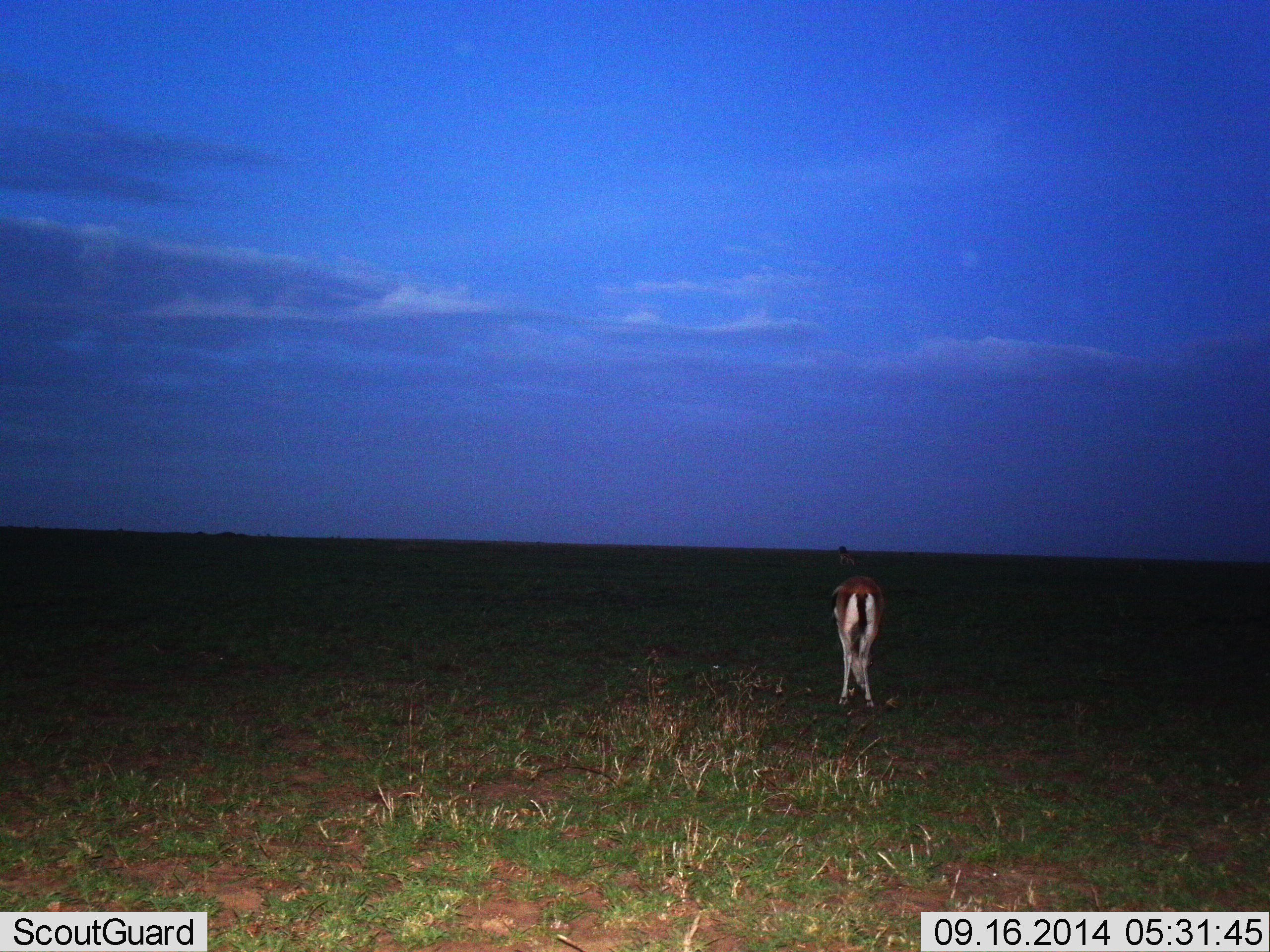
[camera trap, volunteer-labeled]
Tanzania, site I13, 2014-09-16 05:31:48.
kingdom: Animalia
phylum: Chordata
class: Mammalia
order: Artiodactyla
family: Bovidae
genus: Eudorcas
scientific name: Eudorcas thomsonii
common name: thomson's gazelle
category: gazellethomsons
Gazellethomsons (thomson's gazelle) (Eudorcas thomsonii), count 1. Behavior (volunteer vote fractions): standing 90%, resting 0%, moving 0%, interacting 0%. Young present (vote fraction): 0%. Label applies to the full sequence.